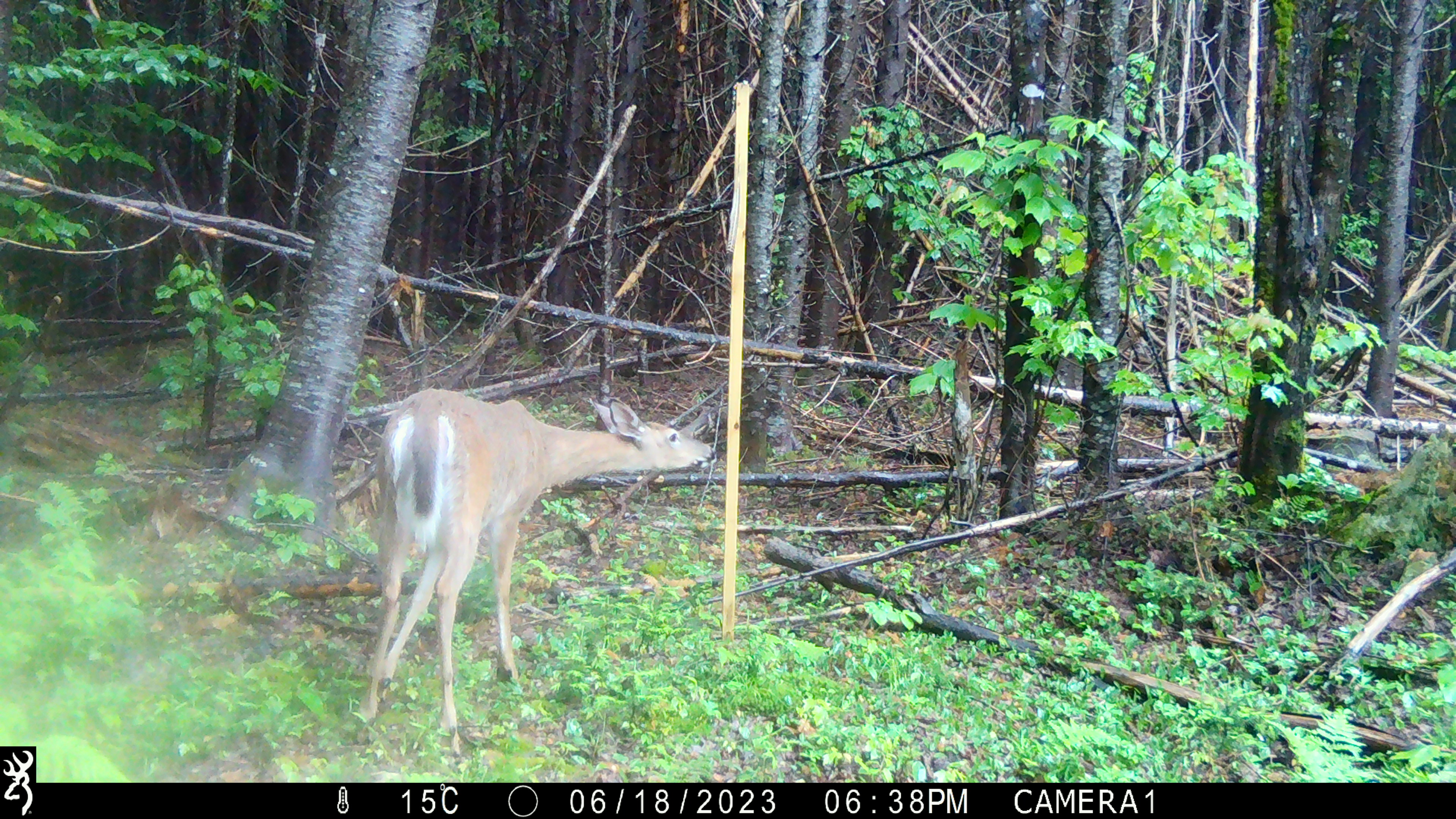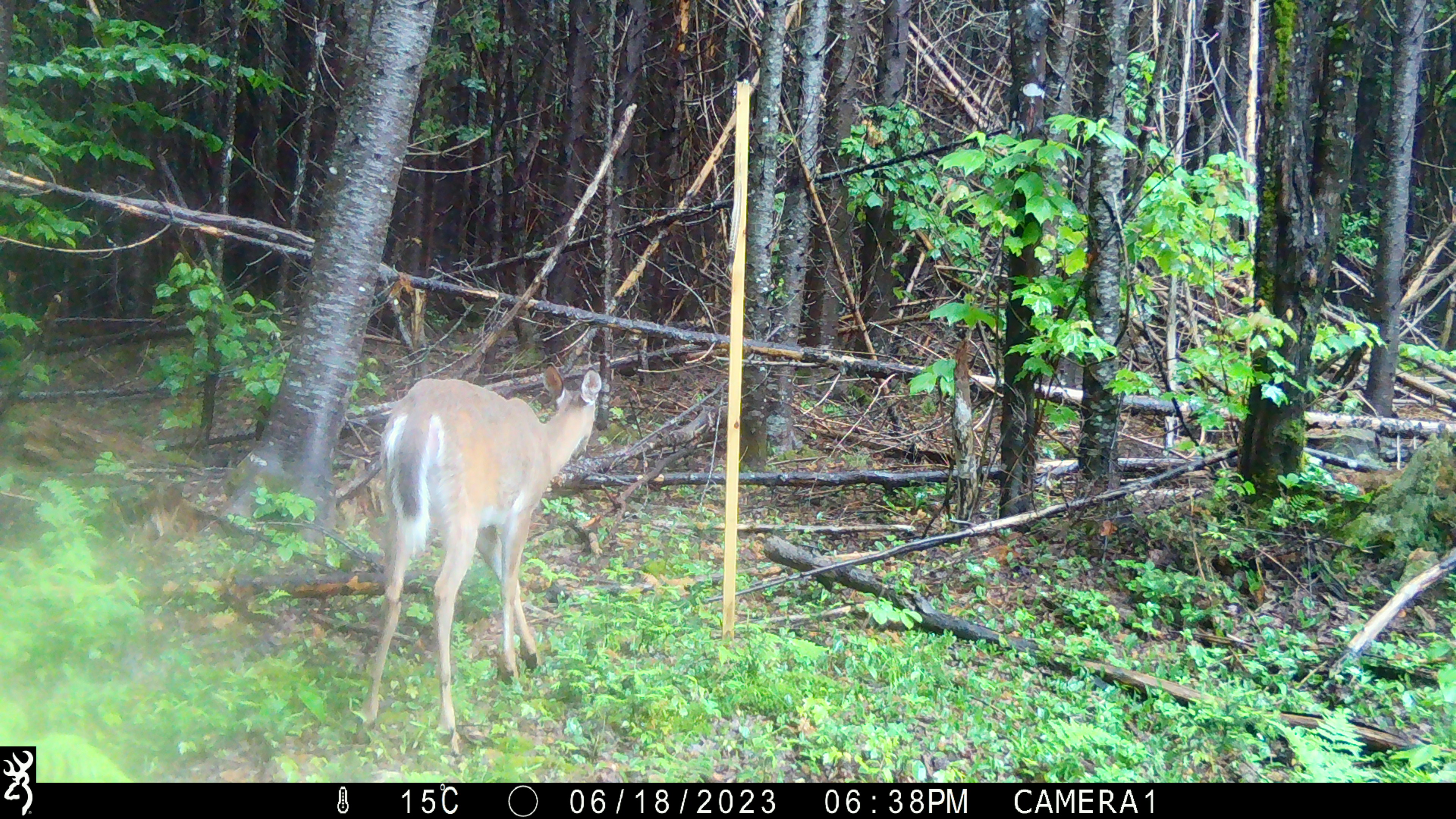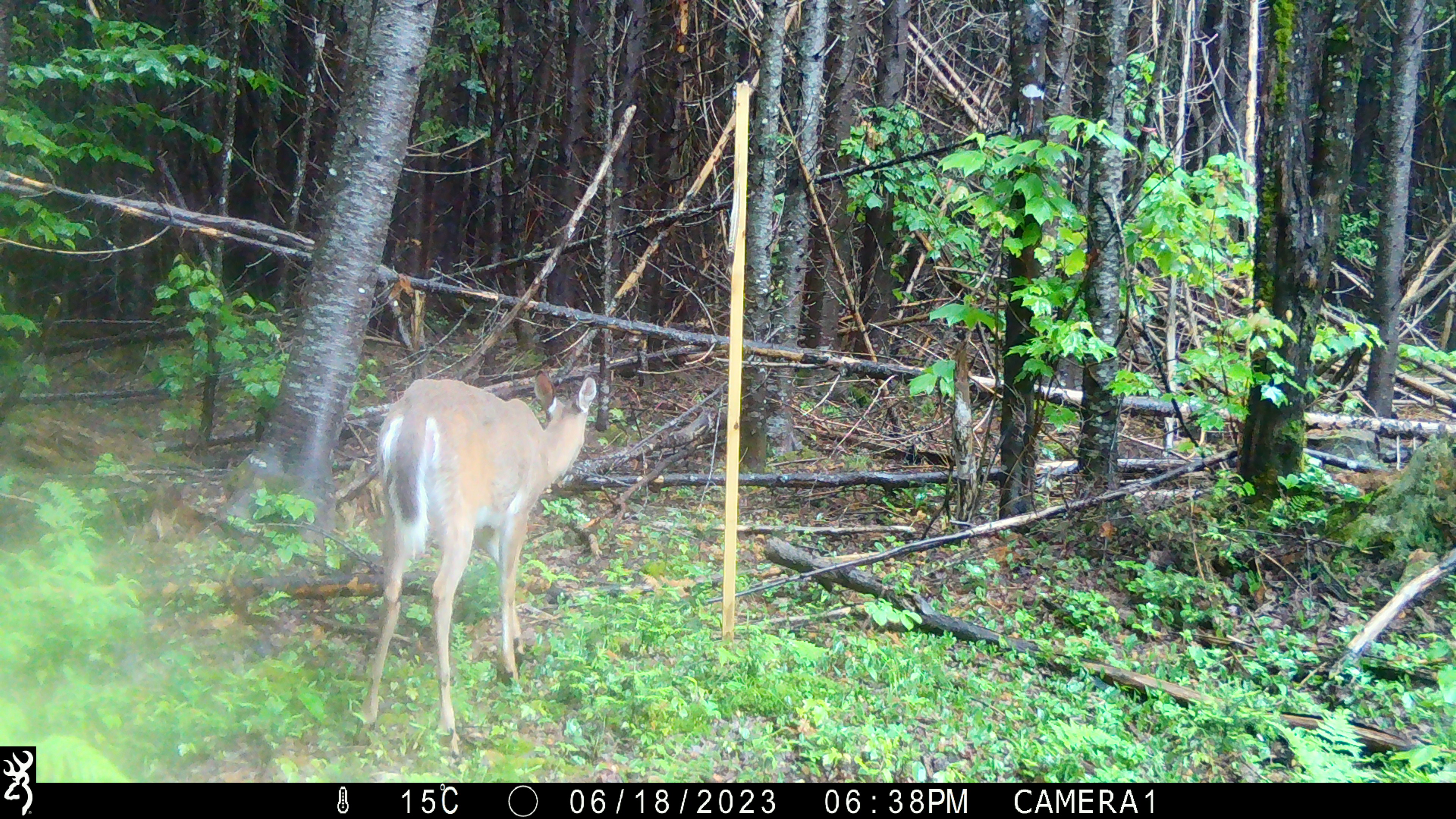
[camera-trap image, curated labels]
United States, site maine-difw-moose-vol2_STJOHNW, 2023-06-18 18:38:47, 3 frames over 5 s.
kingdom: Animalia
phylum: Chordata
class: Mammalia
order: Artiodactyla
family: Cervidae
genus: Odocoileus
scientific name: Odocoileus virginianus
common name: white-tailed deer